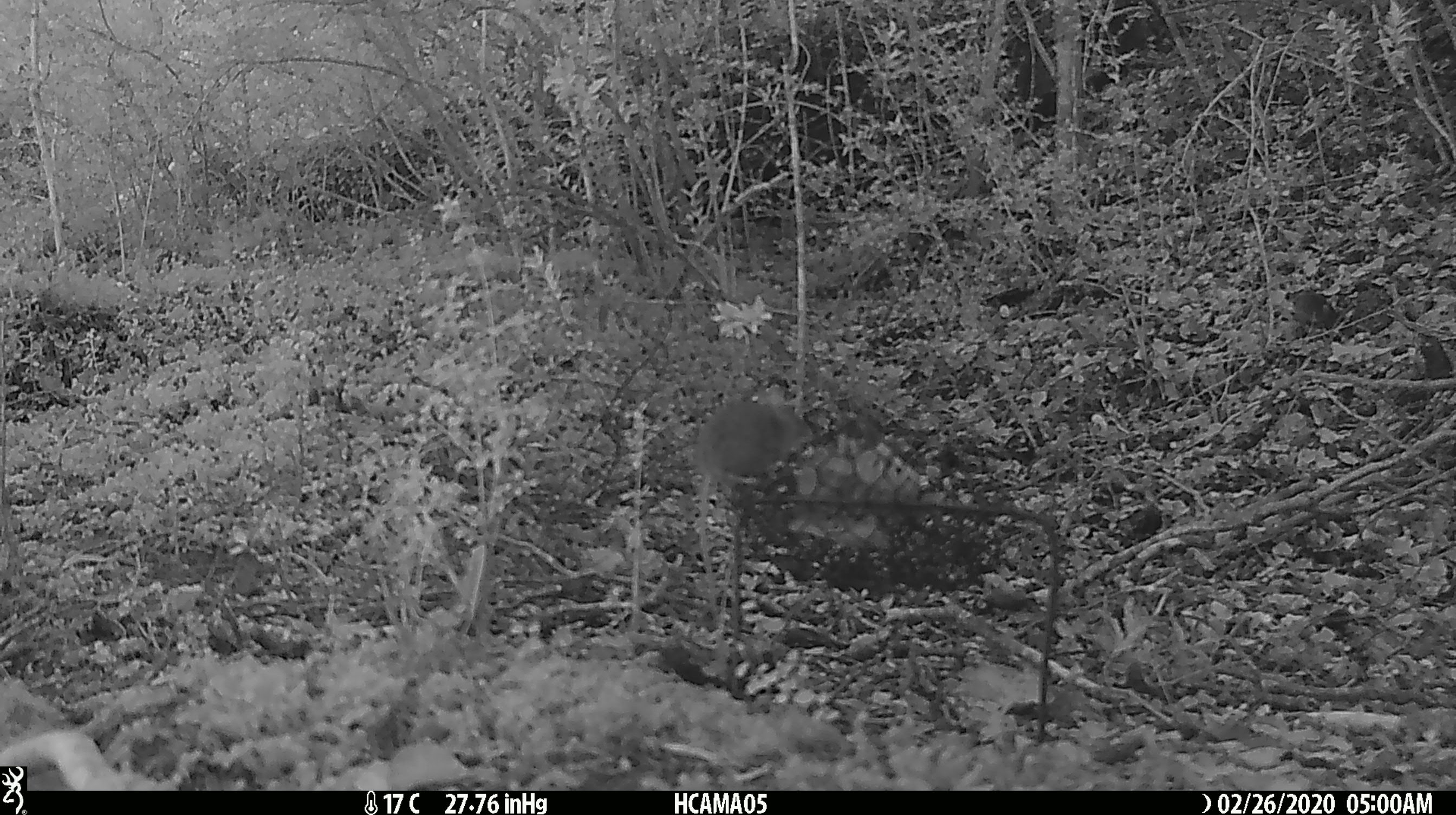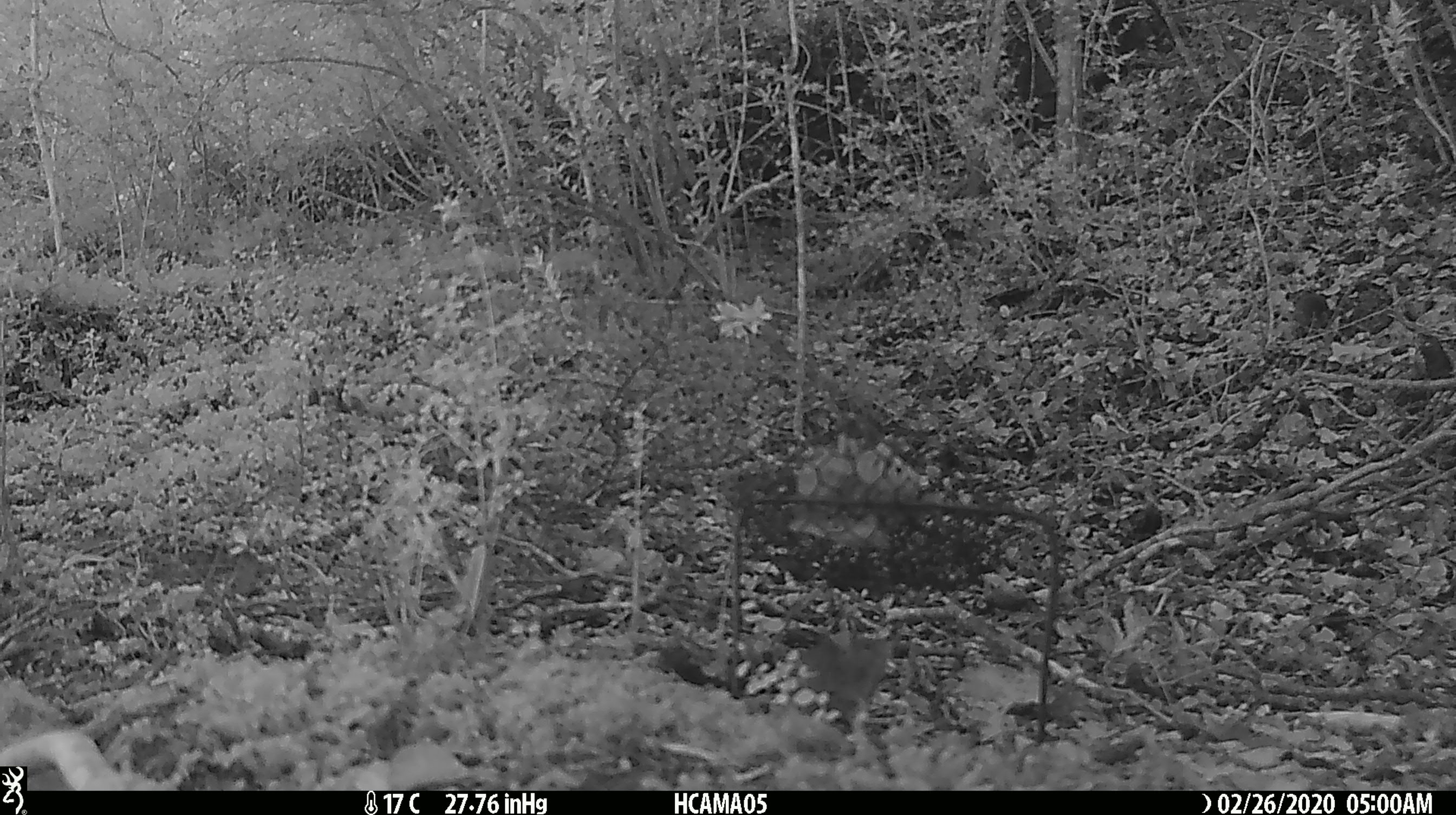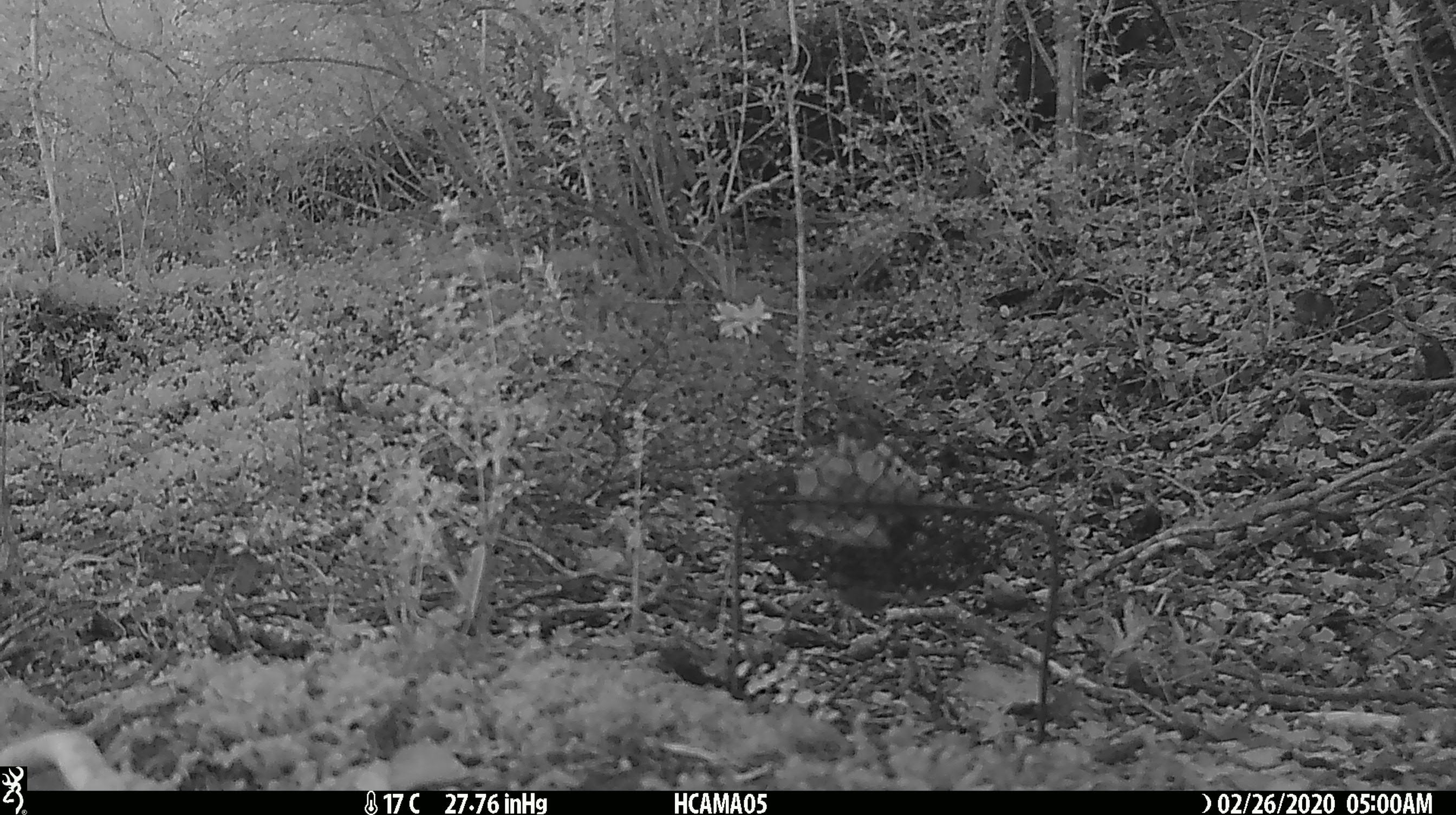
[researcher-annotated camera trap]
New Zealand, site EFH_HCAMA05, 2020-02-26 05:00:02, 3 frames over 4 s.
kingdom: Animalia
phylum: Chordata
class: Mammalia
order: Rodentia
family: Muridae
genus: Mus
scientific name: Mus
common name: mouse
Mouse (Mus).